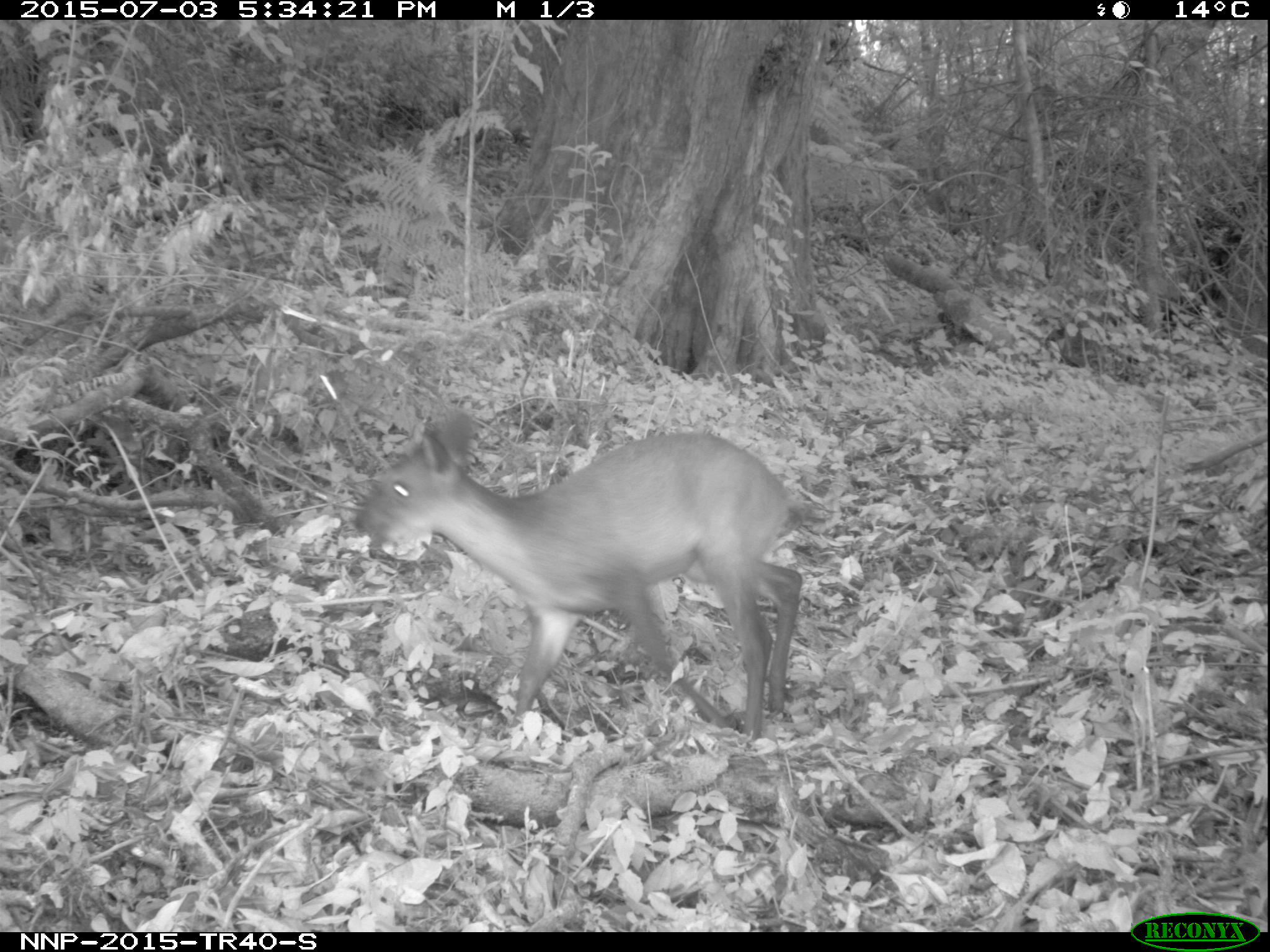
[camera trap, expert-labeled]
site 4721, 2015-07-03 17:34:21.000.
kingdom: Animalia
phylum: Chordata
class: Mammalia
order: Artiodactyla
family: Bovidae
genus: Cephalophus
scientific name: Cephalophus nigrifrons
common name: black-fronted duiker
Cephalophus nigrifrons (black-fronted duiker), count 1.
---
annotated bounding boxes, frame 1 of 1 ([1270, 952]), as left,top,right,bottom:
cephalophus nigrifrons: 356,408,800,737